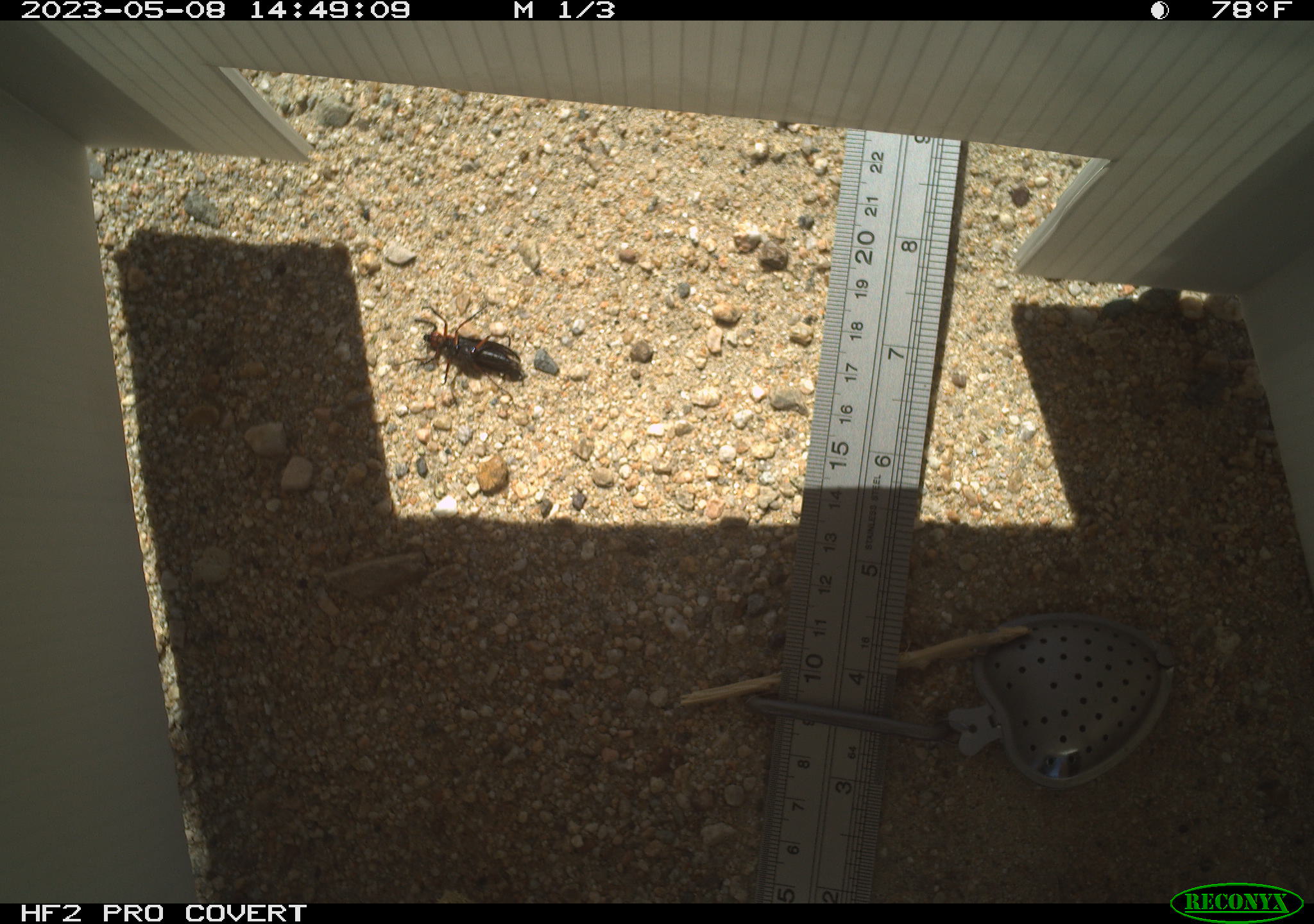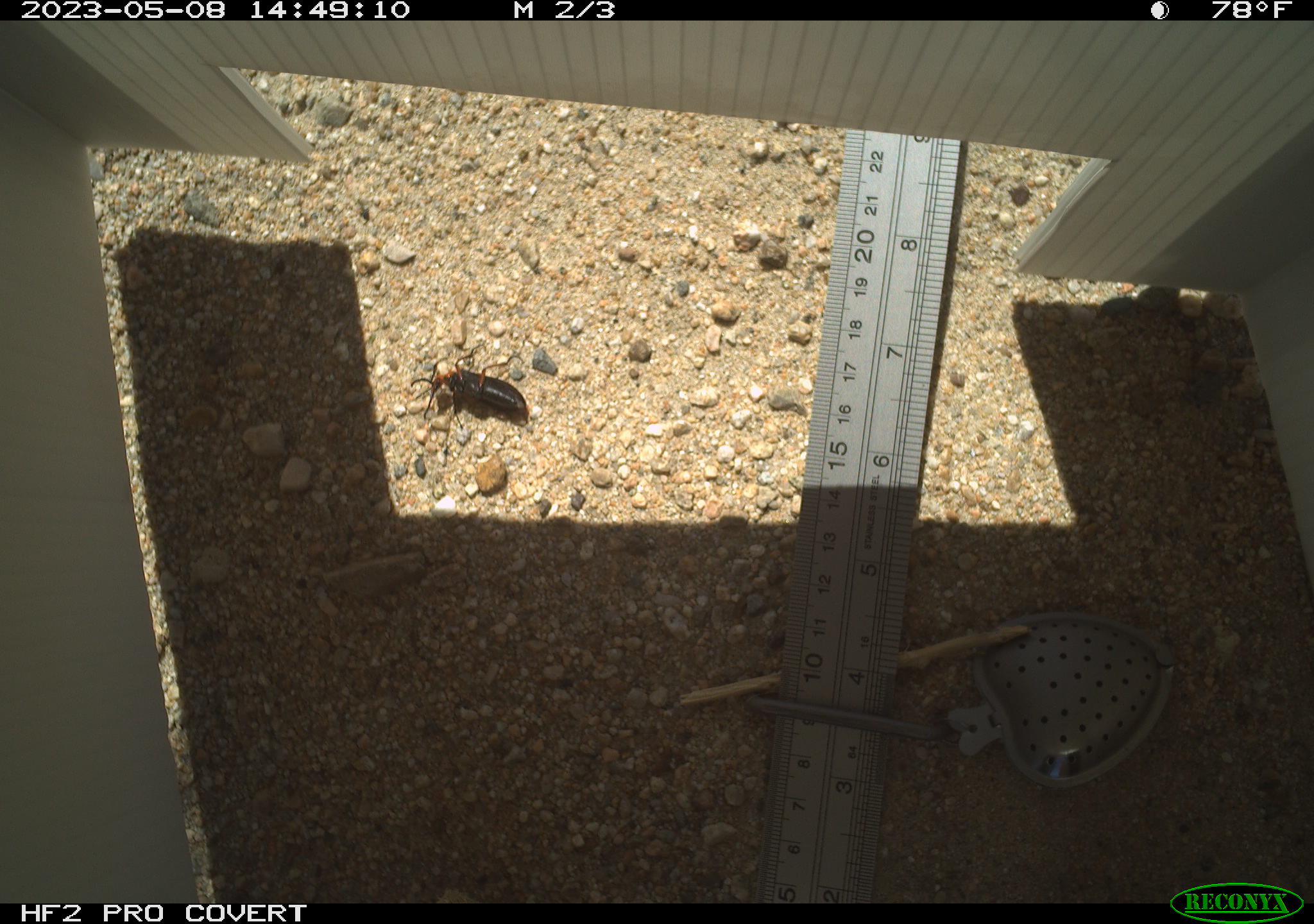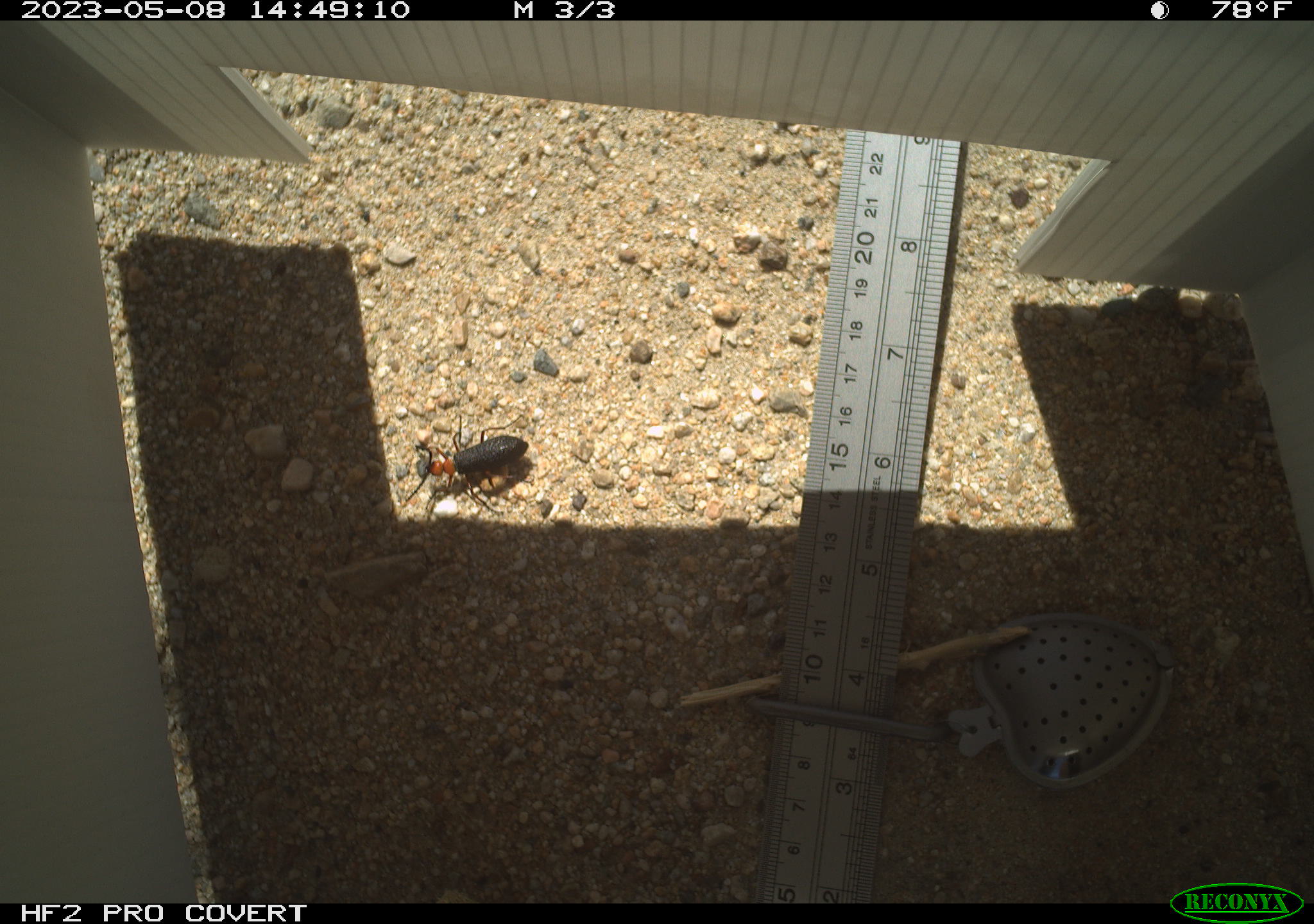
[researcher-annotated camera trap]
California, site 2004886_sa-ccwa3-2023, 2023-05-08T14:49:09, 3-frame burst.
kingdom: Animalia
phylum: Arthropoda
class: Insecta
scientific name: Insecta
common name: insect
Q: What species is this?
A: Insect (Insecta).